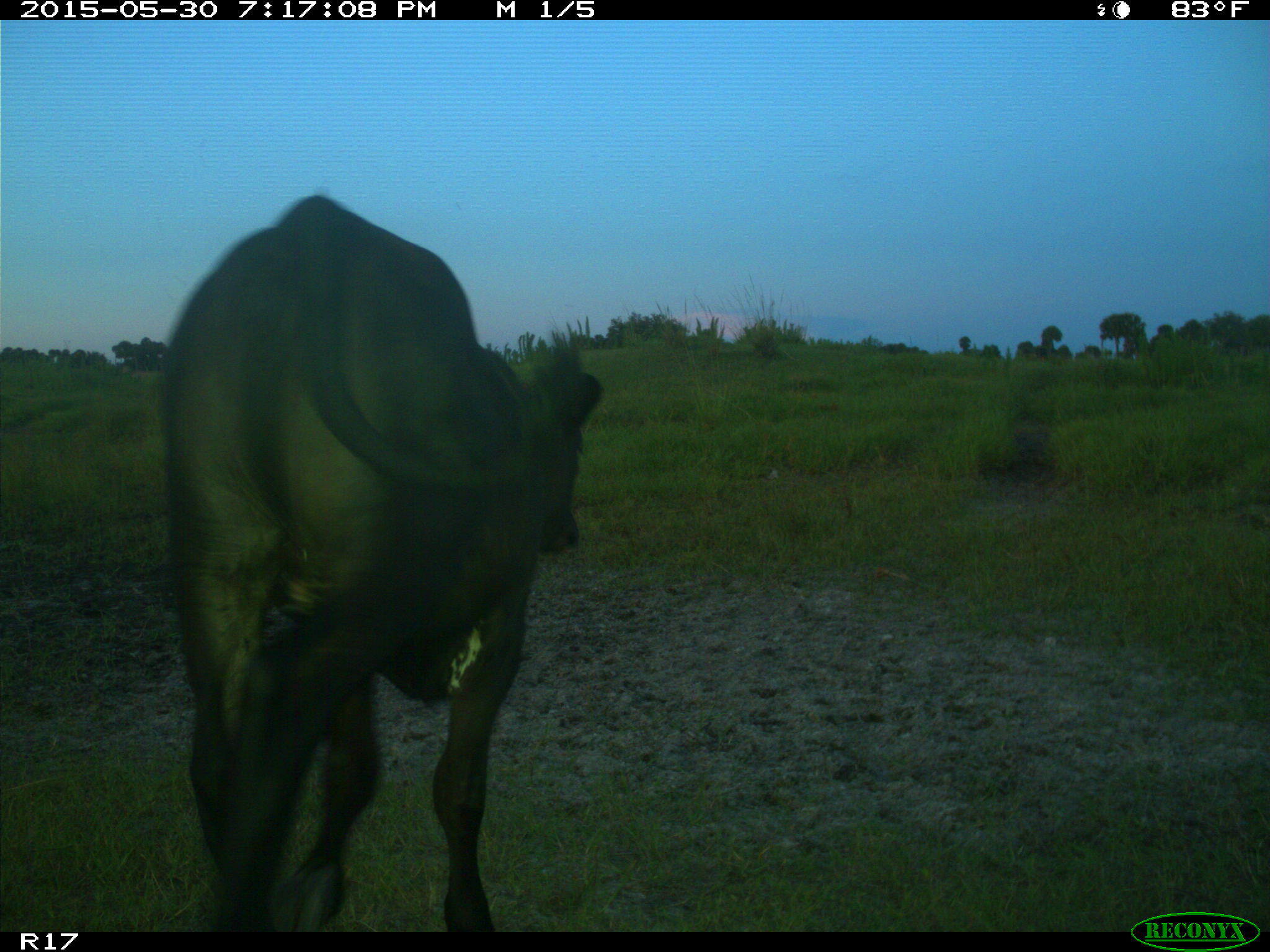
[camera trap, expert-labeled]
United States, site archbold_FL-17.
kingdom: Animalia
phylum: Chordata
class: Mammalia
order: Artiodactyla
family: Bovidae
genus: Bos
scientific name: Bos taurus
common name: domestic cow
Bos taurus (domestic cow).